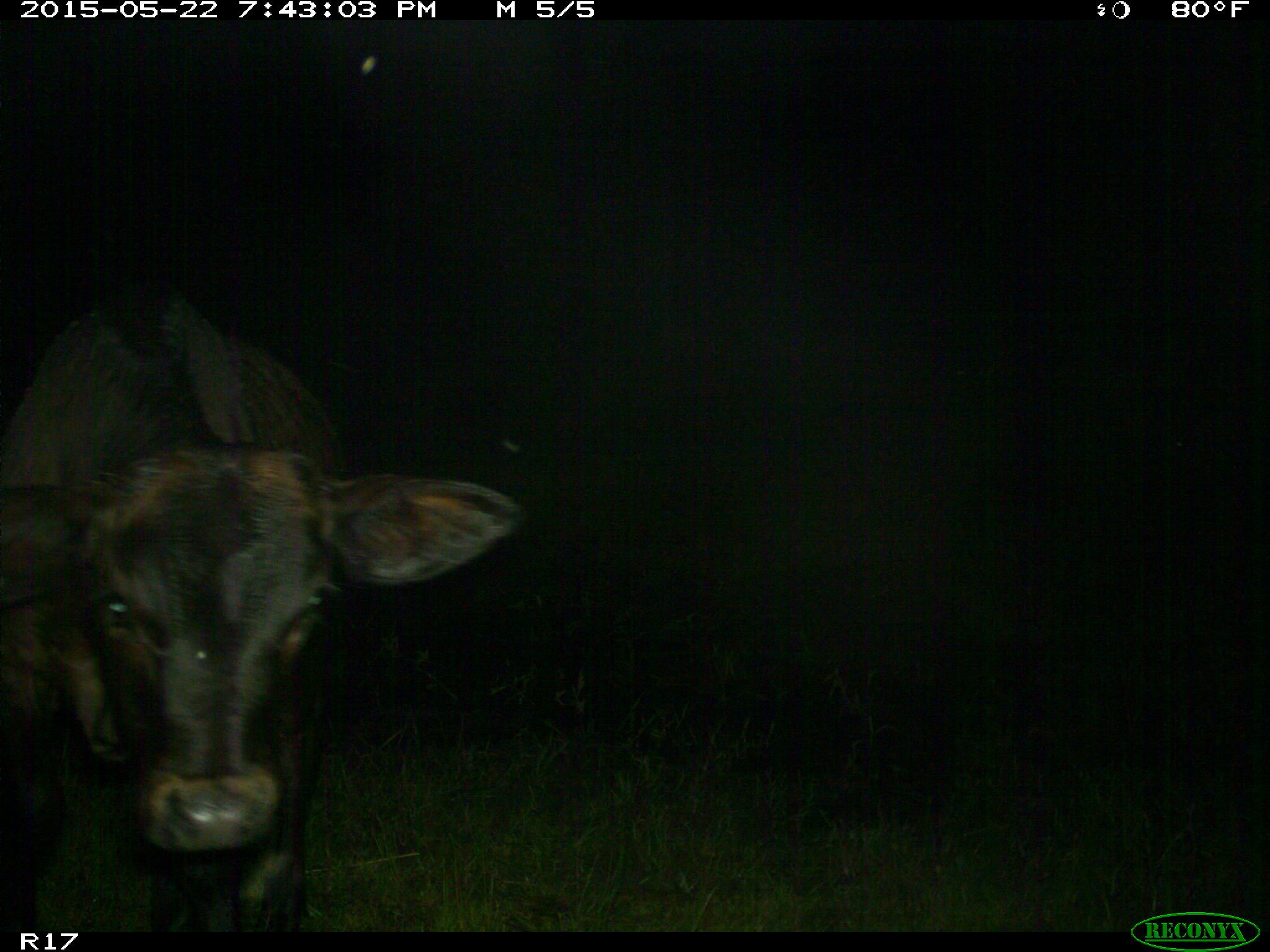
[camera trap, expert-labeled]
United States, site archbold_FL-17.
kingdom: Animalia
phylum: Chordata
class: Mammalia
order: Artiodactyla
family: Bovidae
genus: Bos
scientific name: Bos taurus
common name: domestic cow